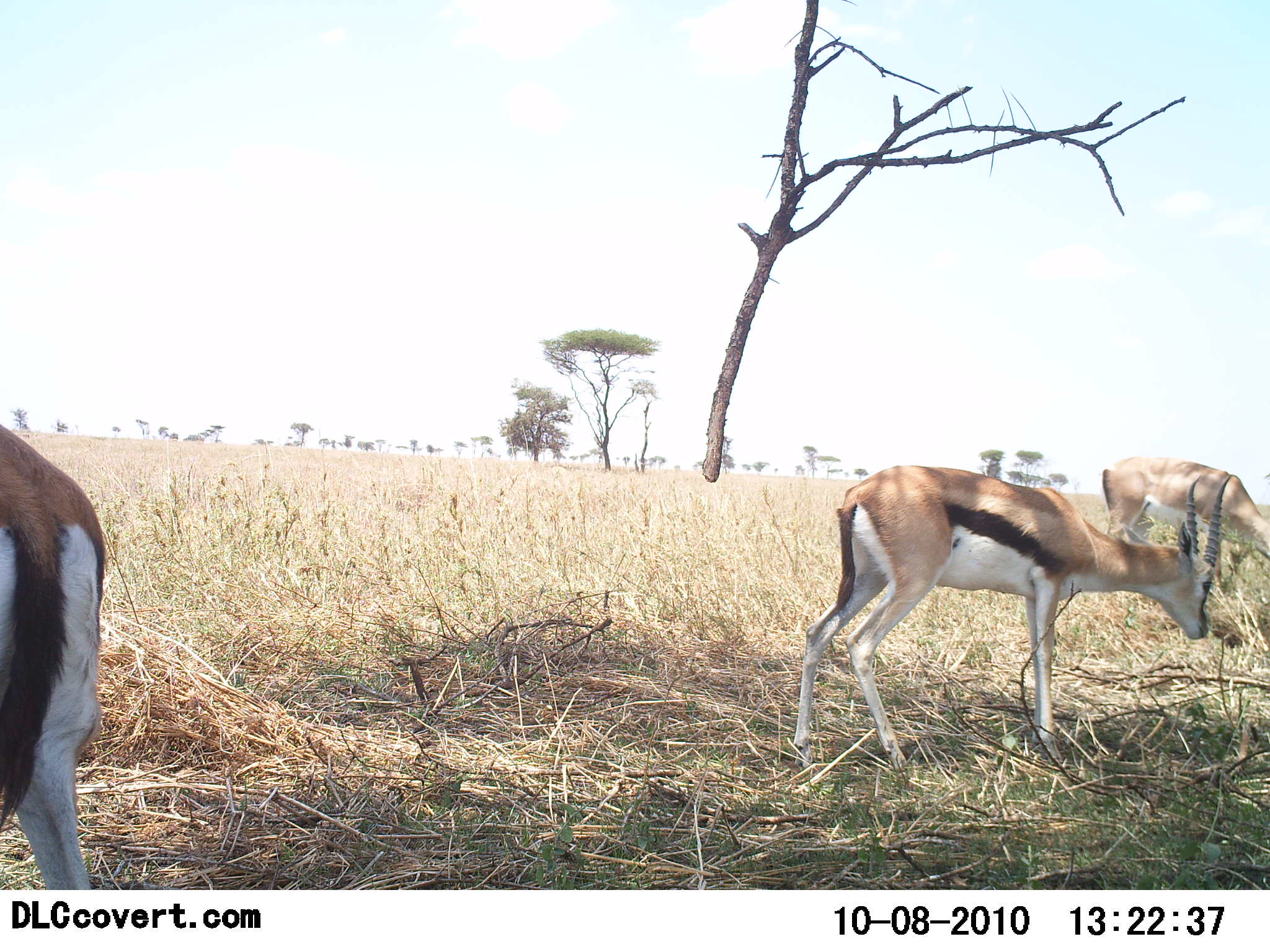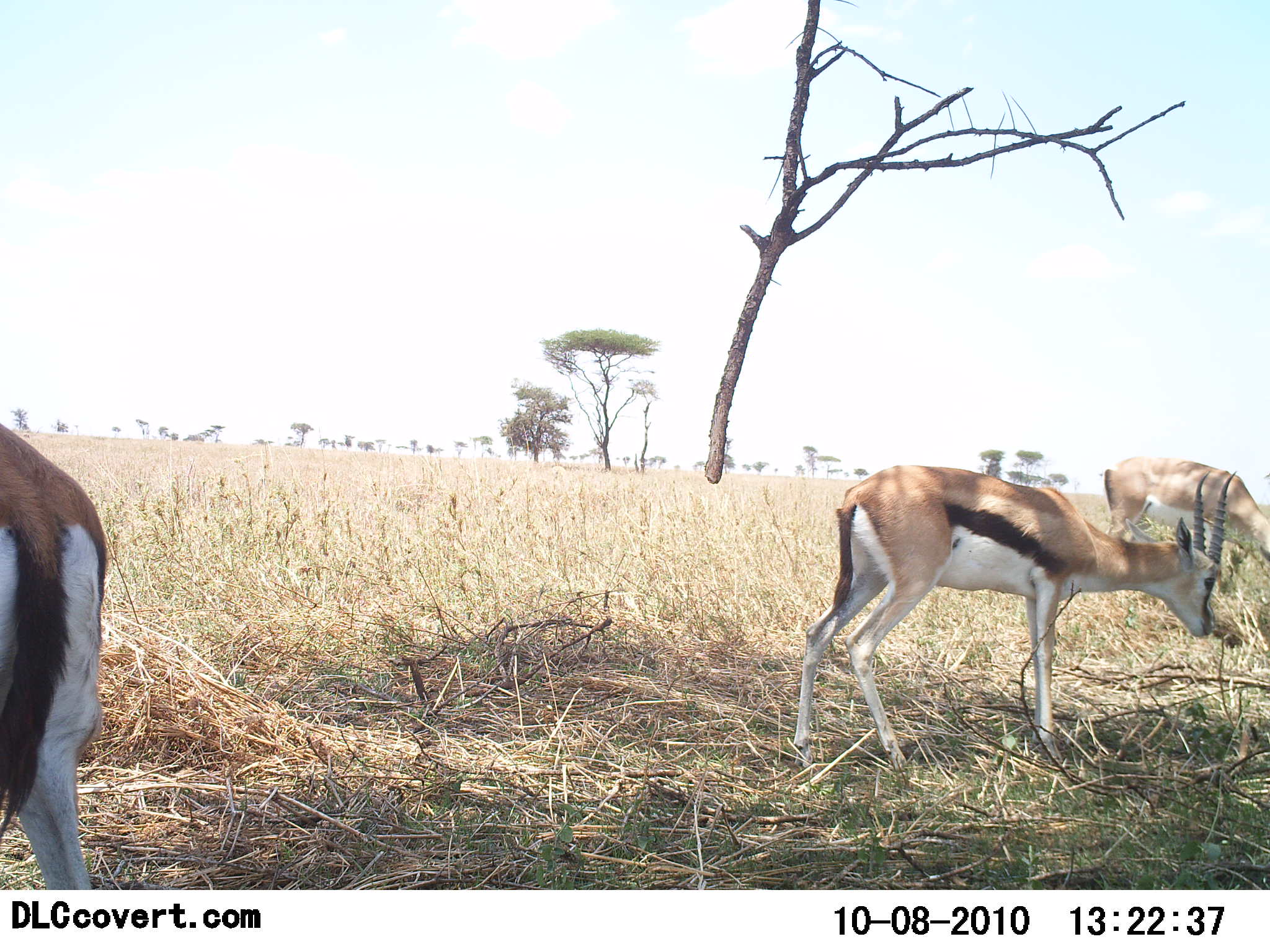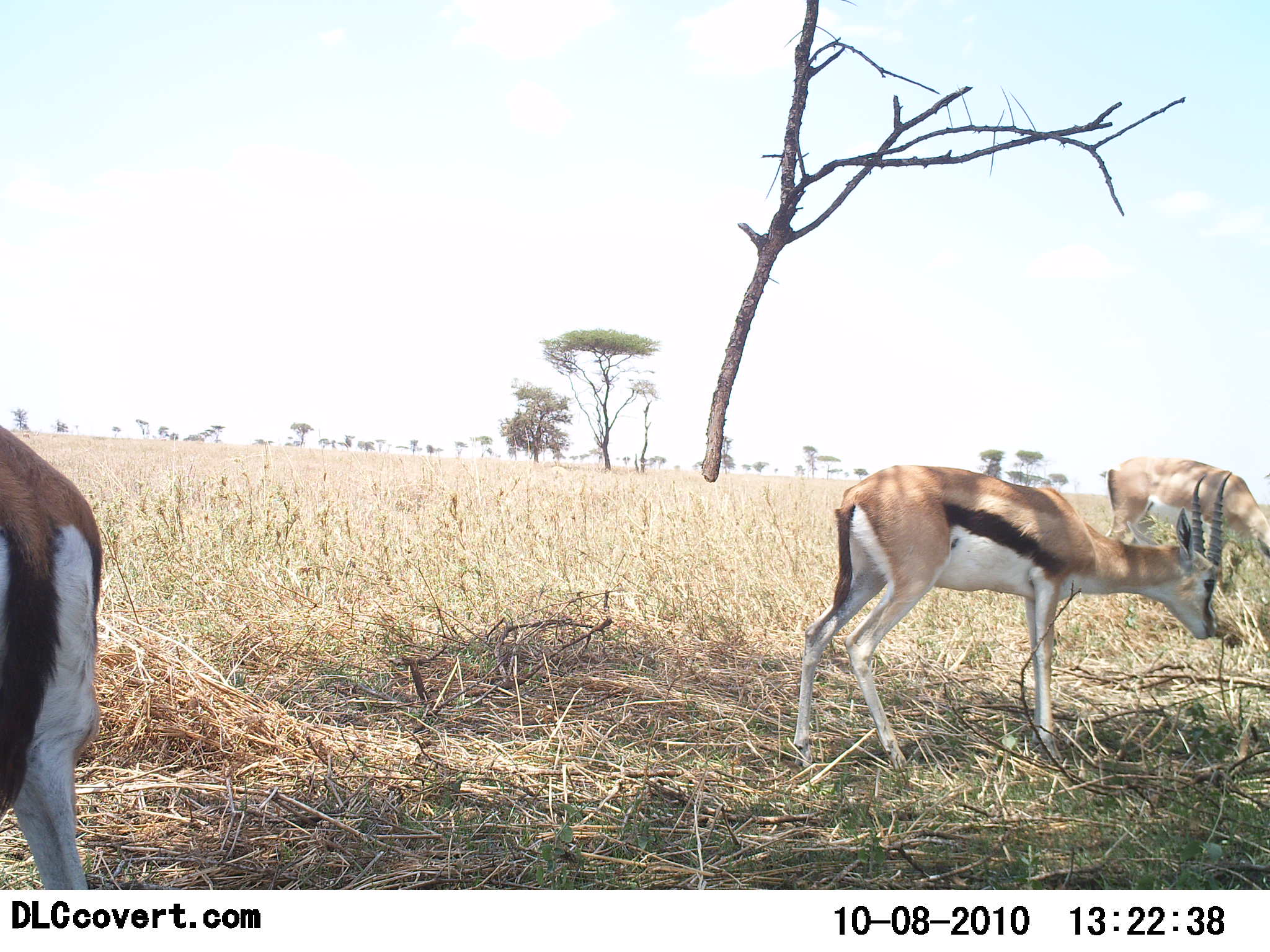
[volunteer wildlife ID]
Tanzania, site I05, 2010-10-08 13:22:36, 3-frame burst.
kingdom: Animalia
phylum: Chordata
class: Mammalia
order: Artiodactyla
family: Bovidae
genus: Eudorcas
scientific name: Eudorcas thomsonii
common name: thomson's gazelle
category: gazellethomsons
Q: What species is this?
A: Gazellethomsons (thomson's gazelle) (Eudorcas thomsonii).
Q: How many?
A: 3.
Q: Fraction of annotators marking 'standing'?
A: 58%.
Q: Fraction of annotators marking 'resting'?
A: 8%.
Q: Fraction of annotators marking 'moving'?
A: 8%.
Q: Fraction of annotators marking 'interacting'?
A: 0%.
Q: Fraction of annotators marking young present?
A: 0%.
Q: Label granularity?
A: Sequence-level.